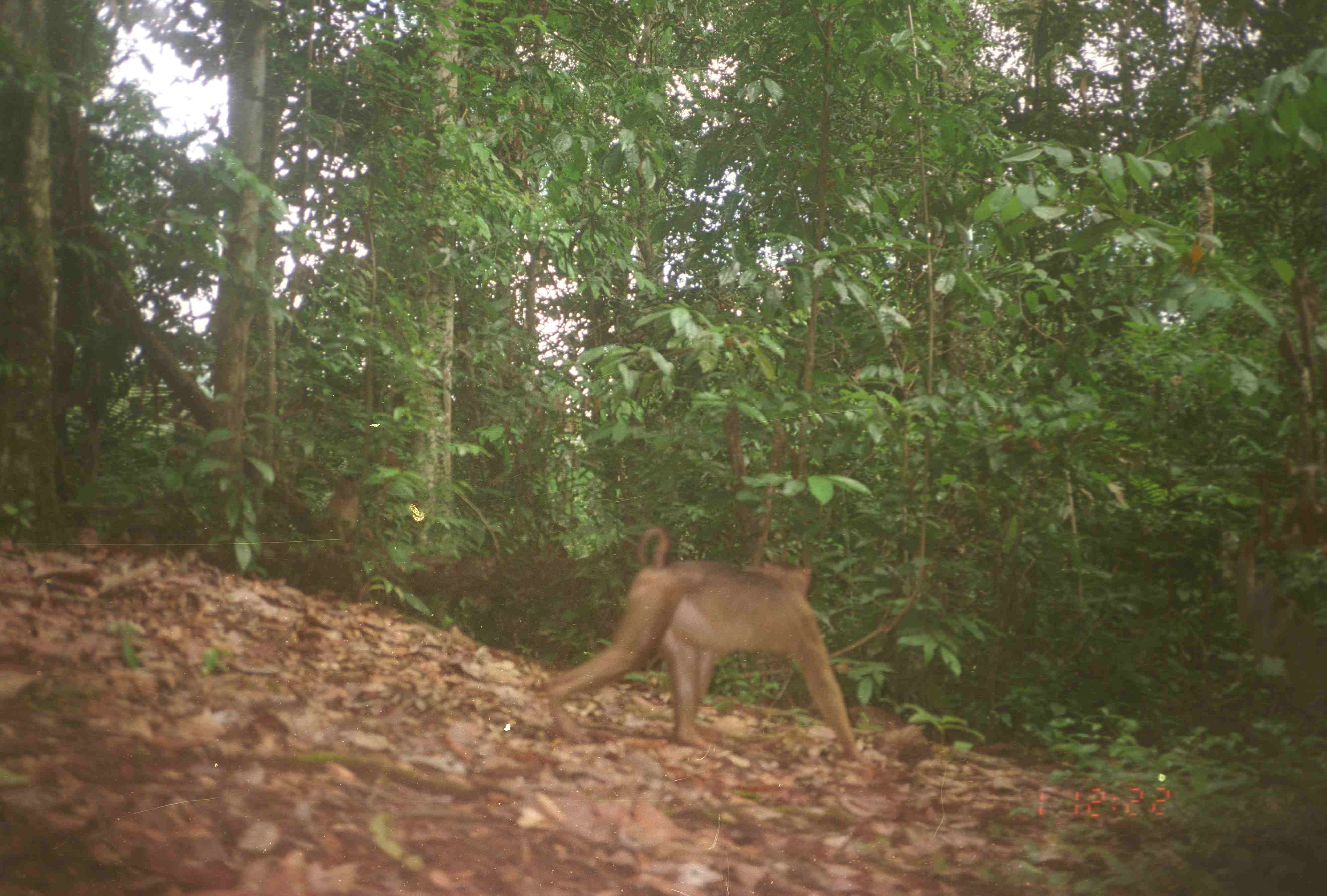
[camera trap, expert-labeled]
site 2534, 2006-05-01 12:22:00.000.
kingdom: Animalia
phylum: Chordata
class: Mammalia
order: Primates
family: Cercopithecidae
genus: Macaca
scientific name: Macaca nemestrina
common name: southern pig-tailed macaque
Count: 1.